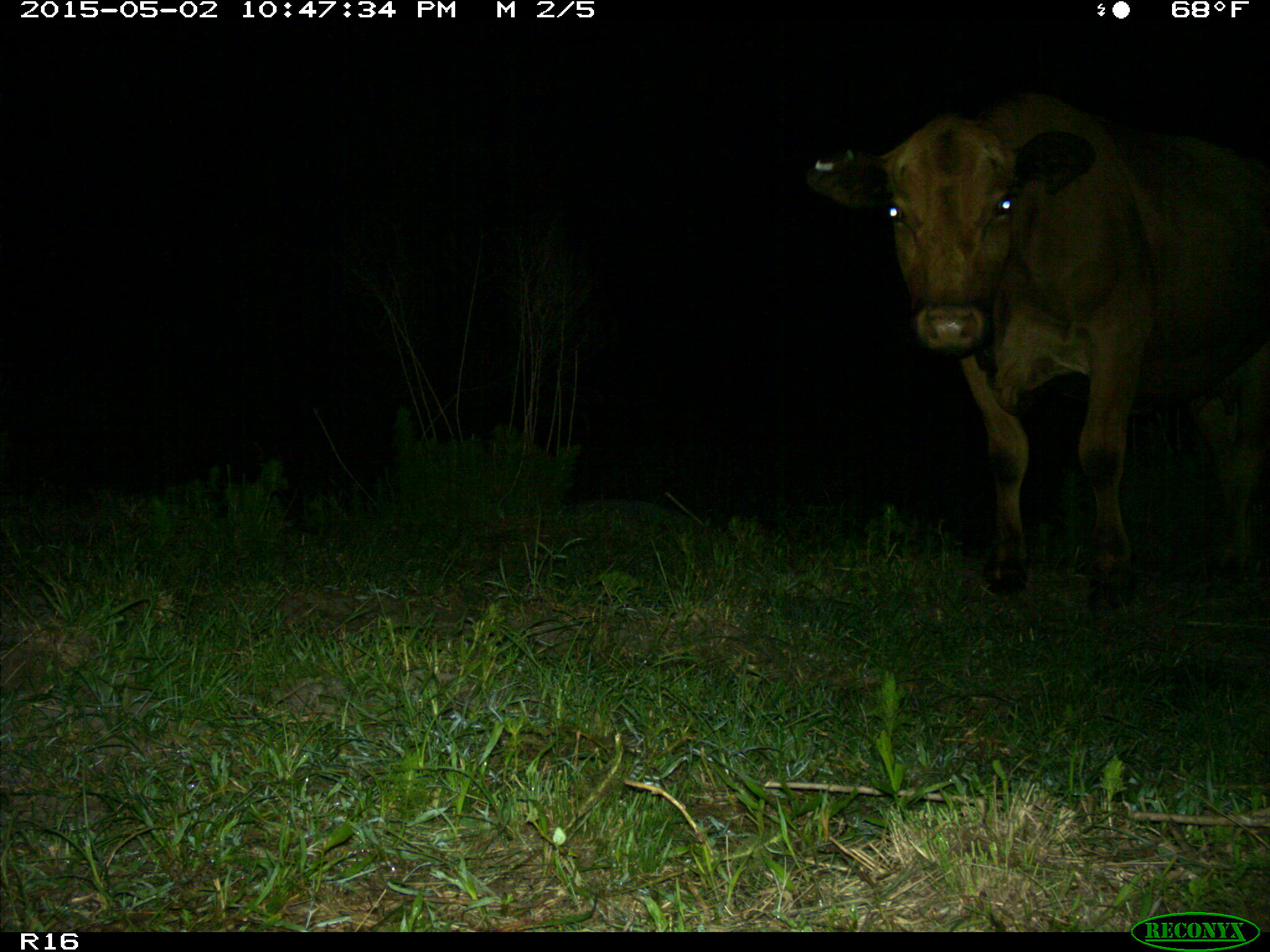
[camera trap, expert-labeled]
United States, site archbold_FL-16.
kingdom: Animalia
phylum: Chordata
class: Mammalia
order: Artiodactyla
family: Bovidae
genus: Bos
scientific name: Bos taurus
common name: domestic cow